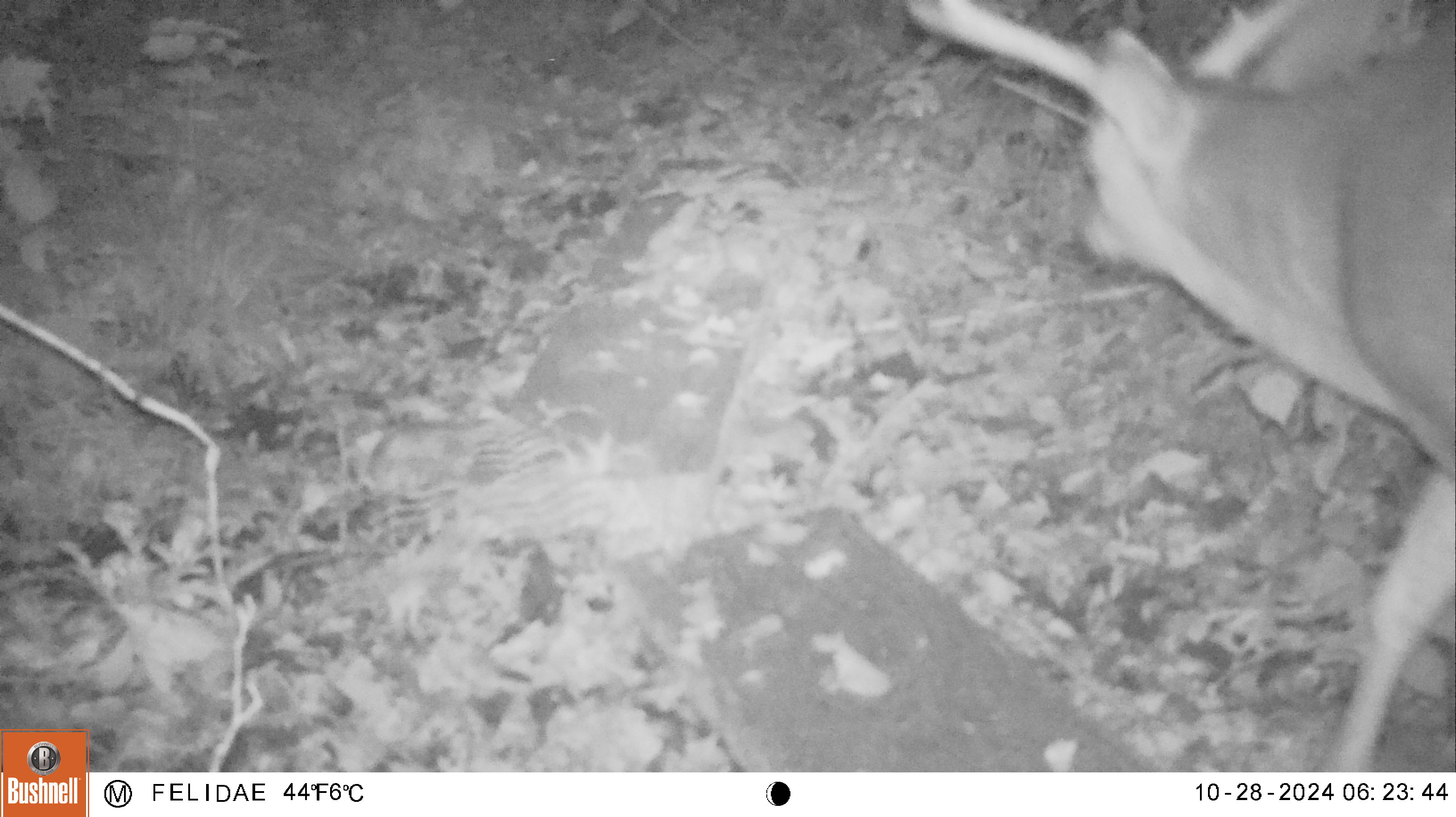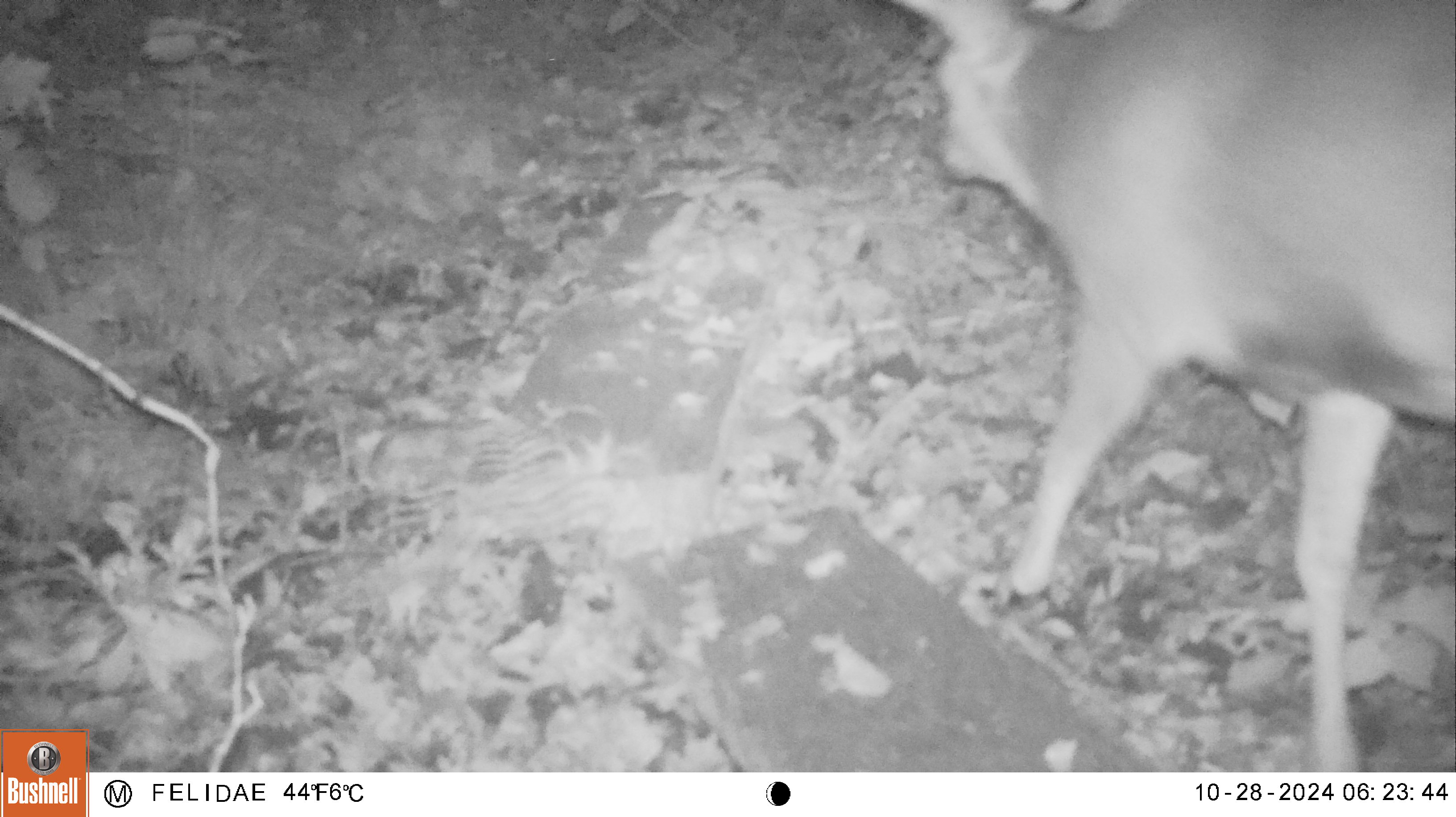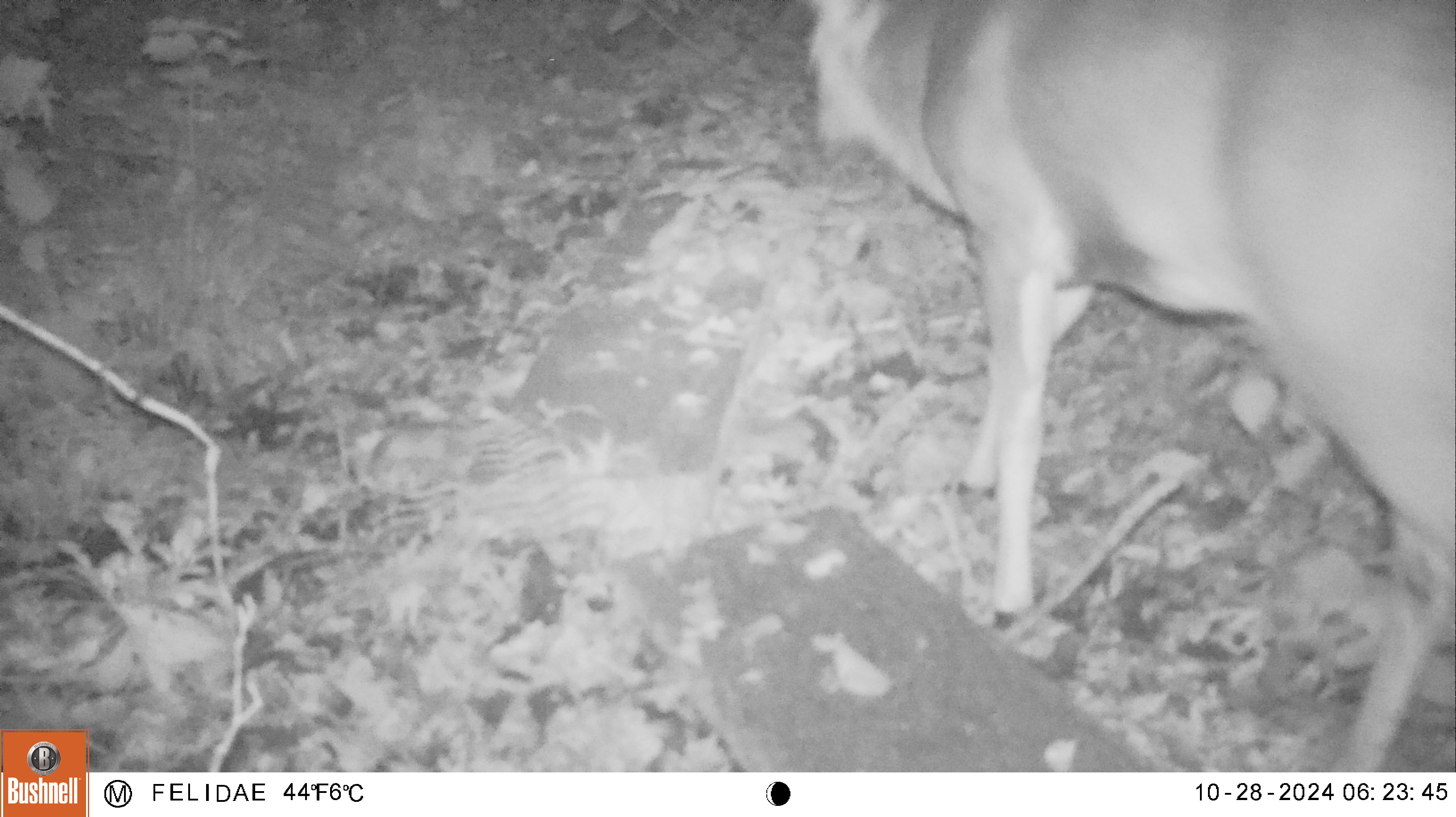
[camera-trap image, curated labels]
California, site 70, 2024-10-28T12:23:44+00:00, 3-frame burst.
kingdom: Animalia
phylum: Chordata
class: Mammalia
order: Artiodactyla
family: Cervidae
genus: Odocoileus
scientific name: Odocoileus hemionus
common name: mule deer